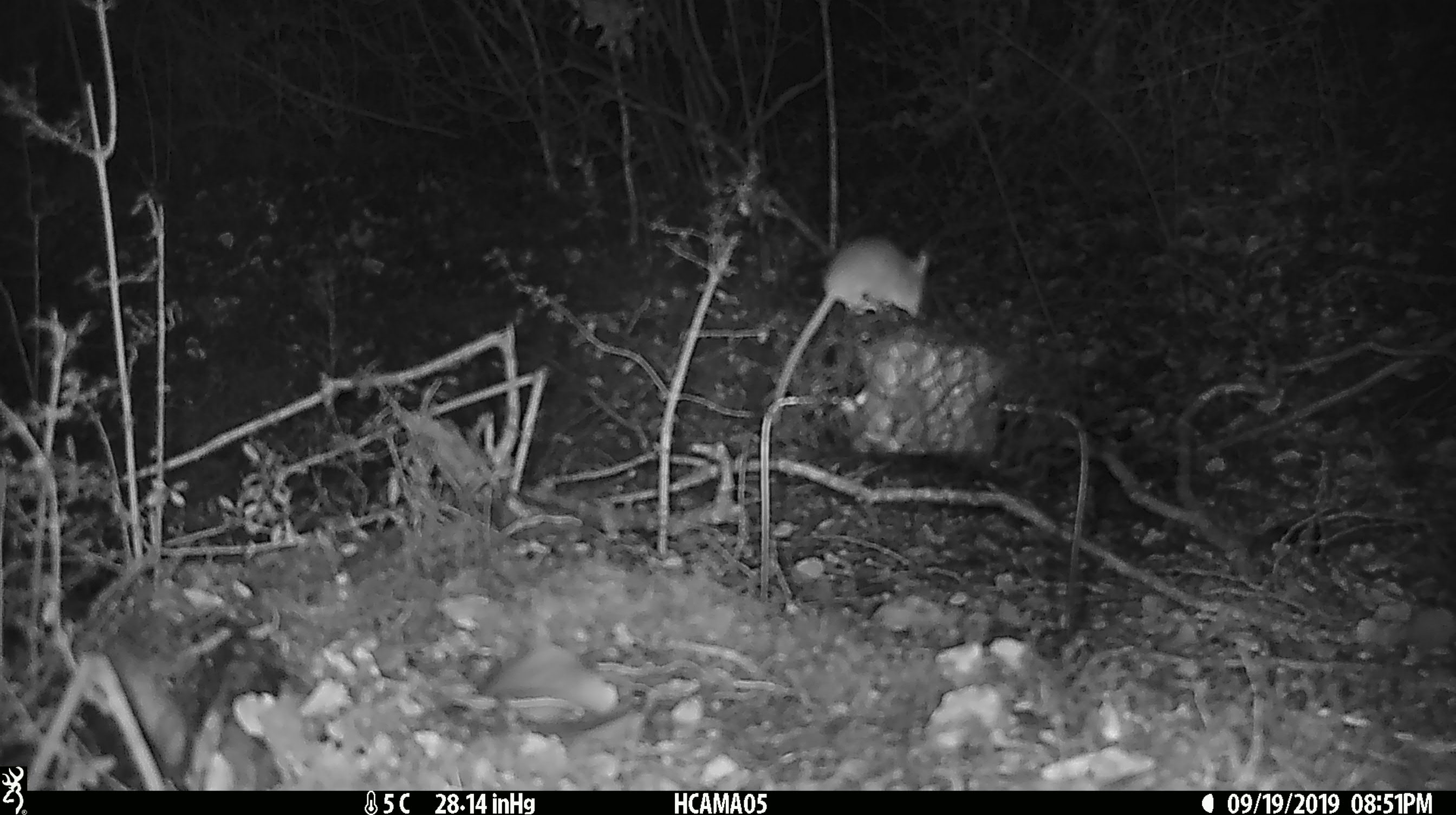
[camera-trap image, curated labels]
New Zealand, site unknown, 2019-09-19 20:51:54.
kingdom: Animalia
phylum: Chordata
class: Mammalia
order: Rodentia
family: Muridae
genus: Mus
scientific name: Mus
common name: mouse